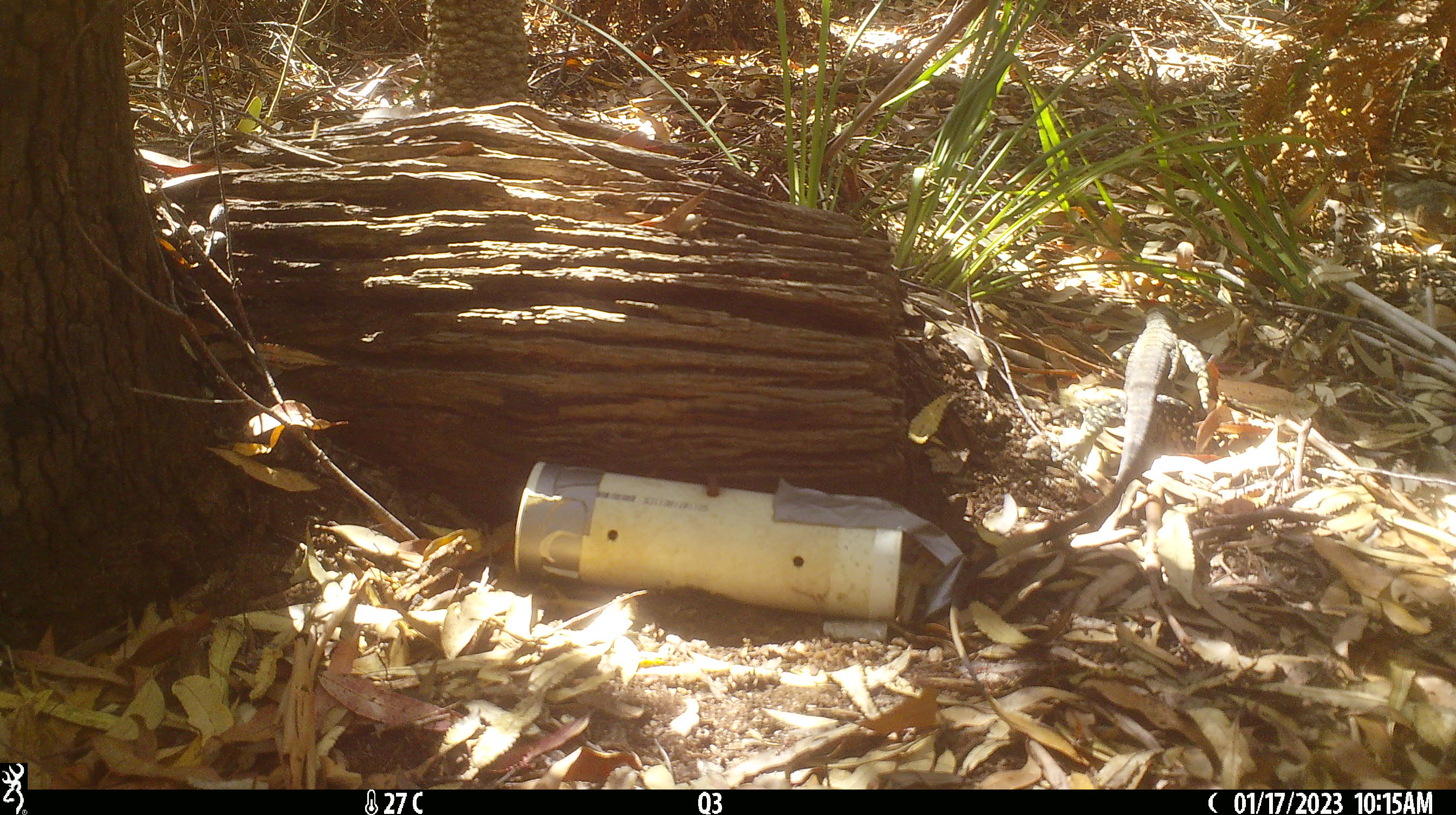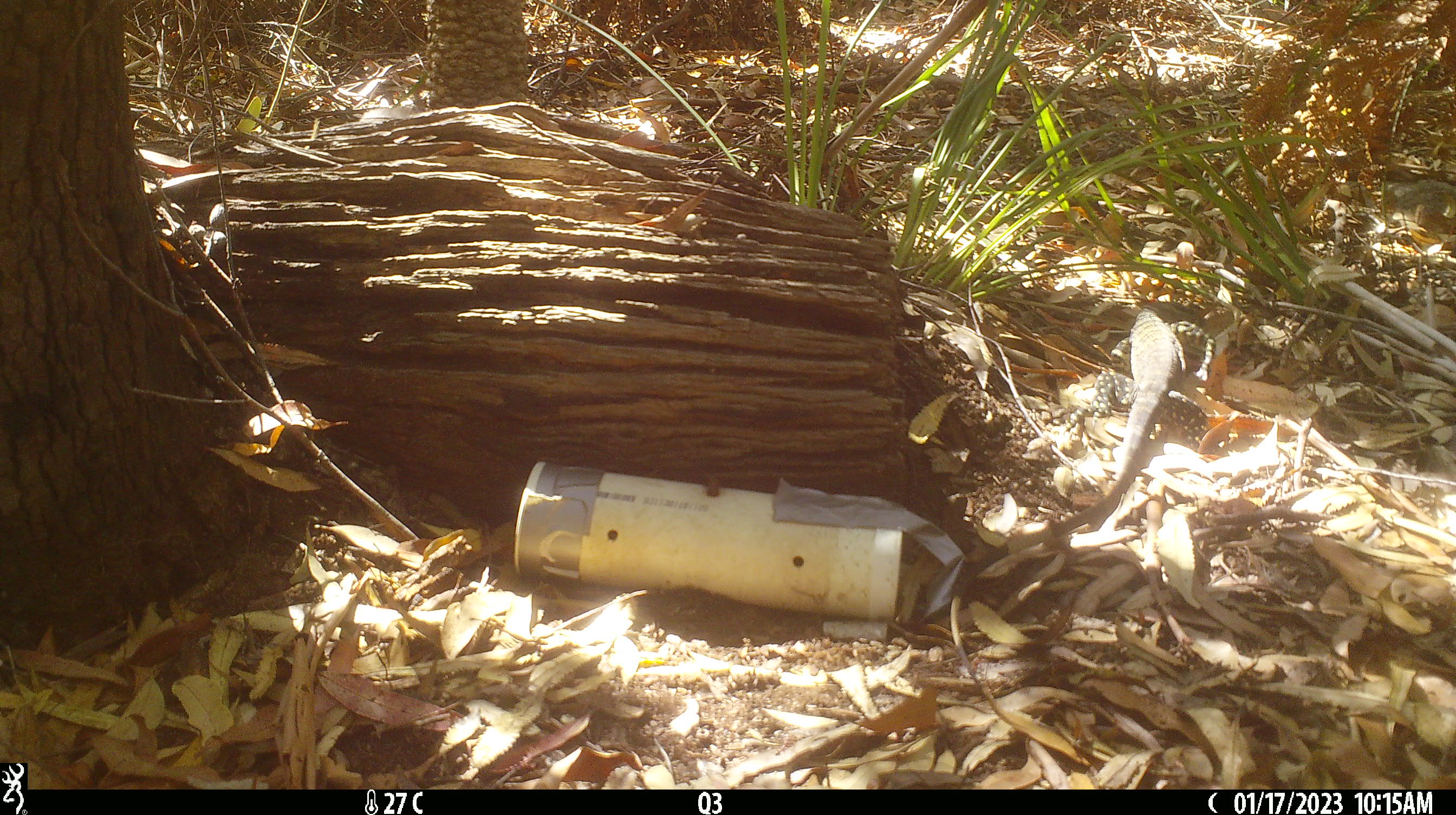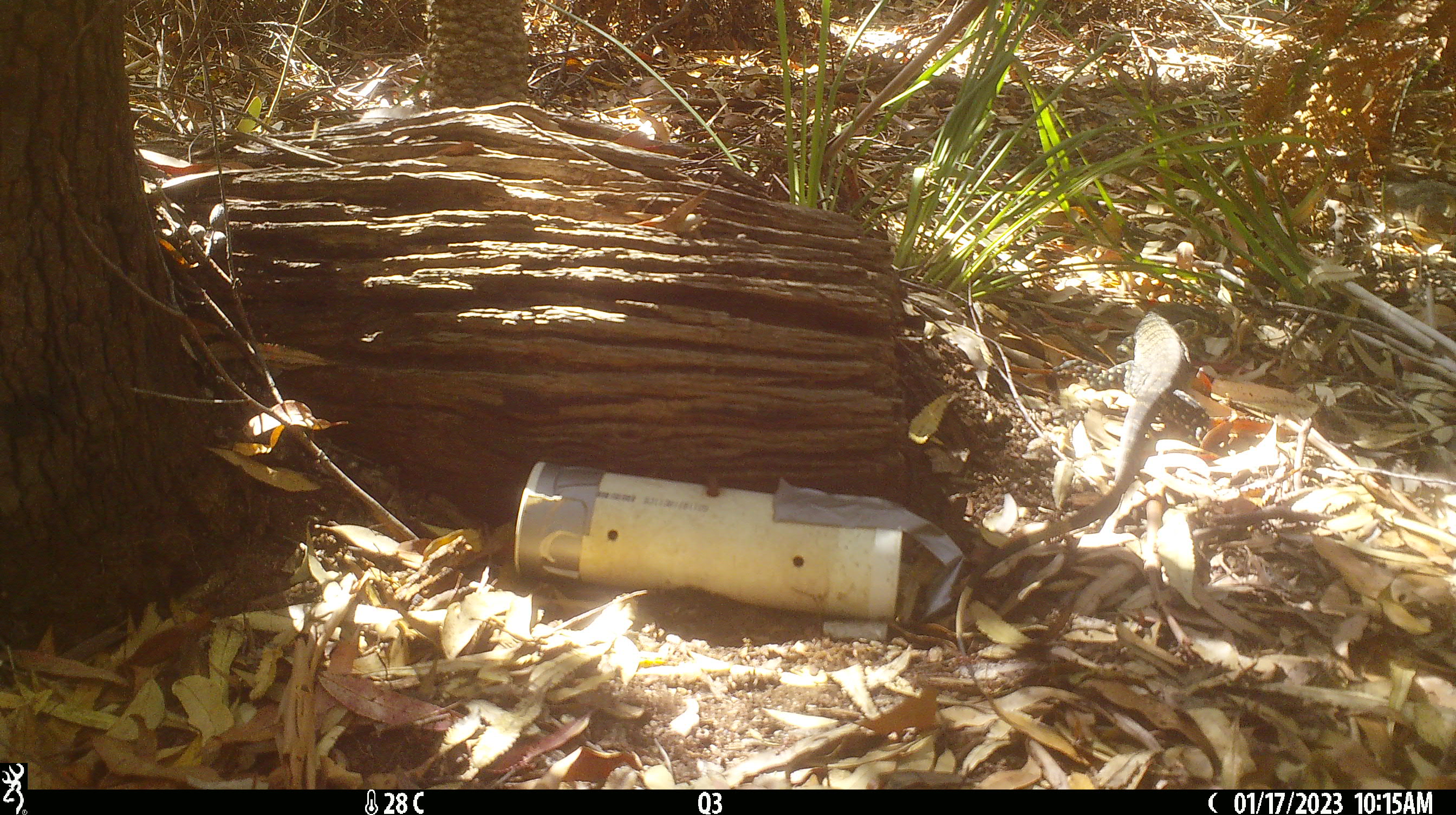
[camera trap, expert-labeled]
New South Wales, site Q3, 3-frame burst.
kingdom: Animalia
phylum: Chordata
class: Reptilia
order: Squamata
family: Varanidae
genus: Varanus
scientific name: Varanus varius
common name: lace monitor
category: goanna